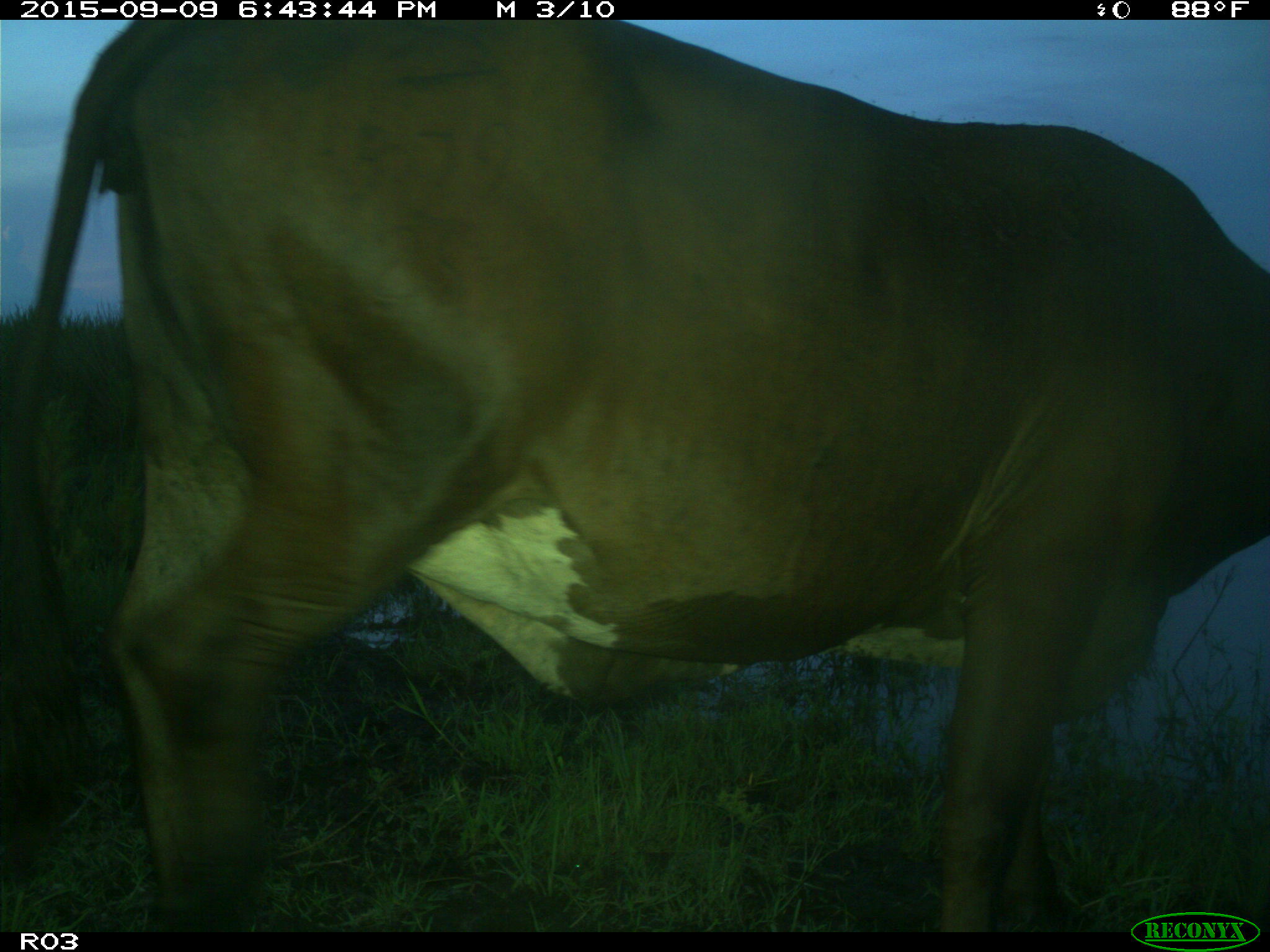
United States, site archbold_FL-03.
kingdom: Animalia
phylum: Chordata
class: Mammalia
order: Artiodactyla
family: Bovidae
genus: Bos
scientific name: Bos taurus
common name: domestic cow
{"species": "Bos taurus (domestic cow)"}